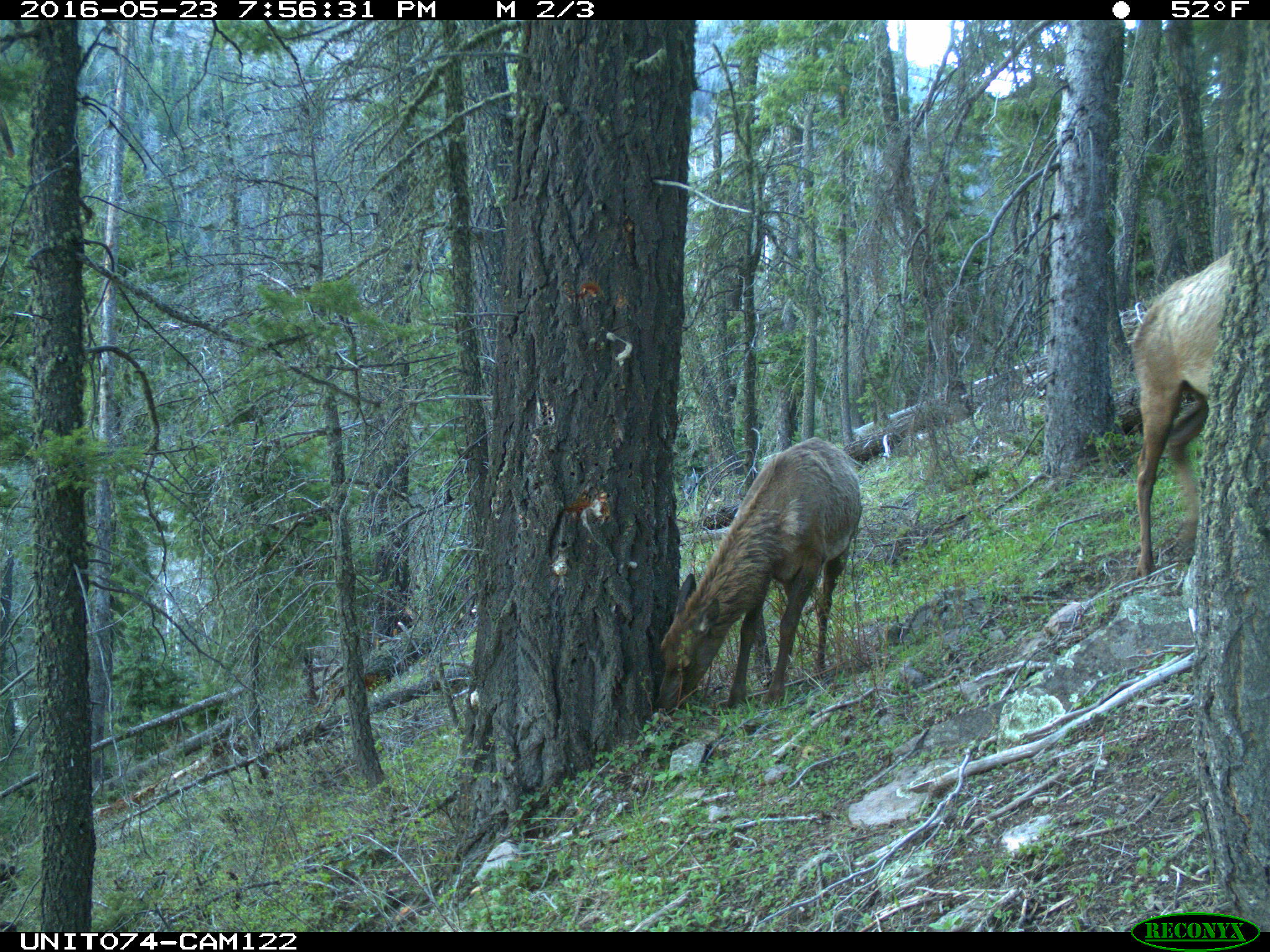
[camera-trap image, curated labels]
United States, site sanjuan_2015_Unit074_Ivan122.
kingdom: Animalia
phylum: Chordata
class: Mammalia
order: Artiodactyla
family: Cervidae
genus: Cervus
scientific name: Cervus elaphus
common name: red deer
Cervus elaphus (red deer).